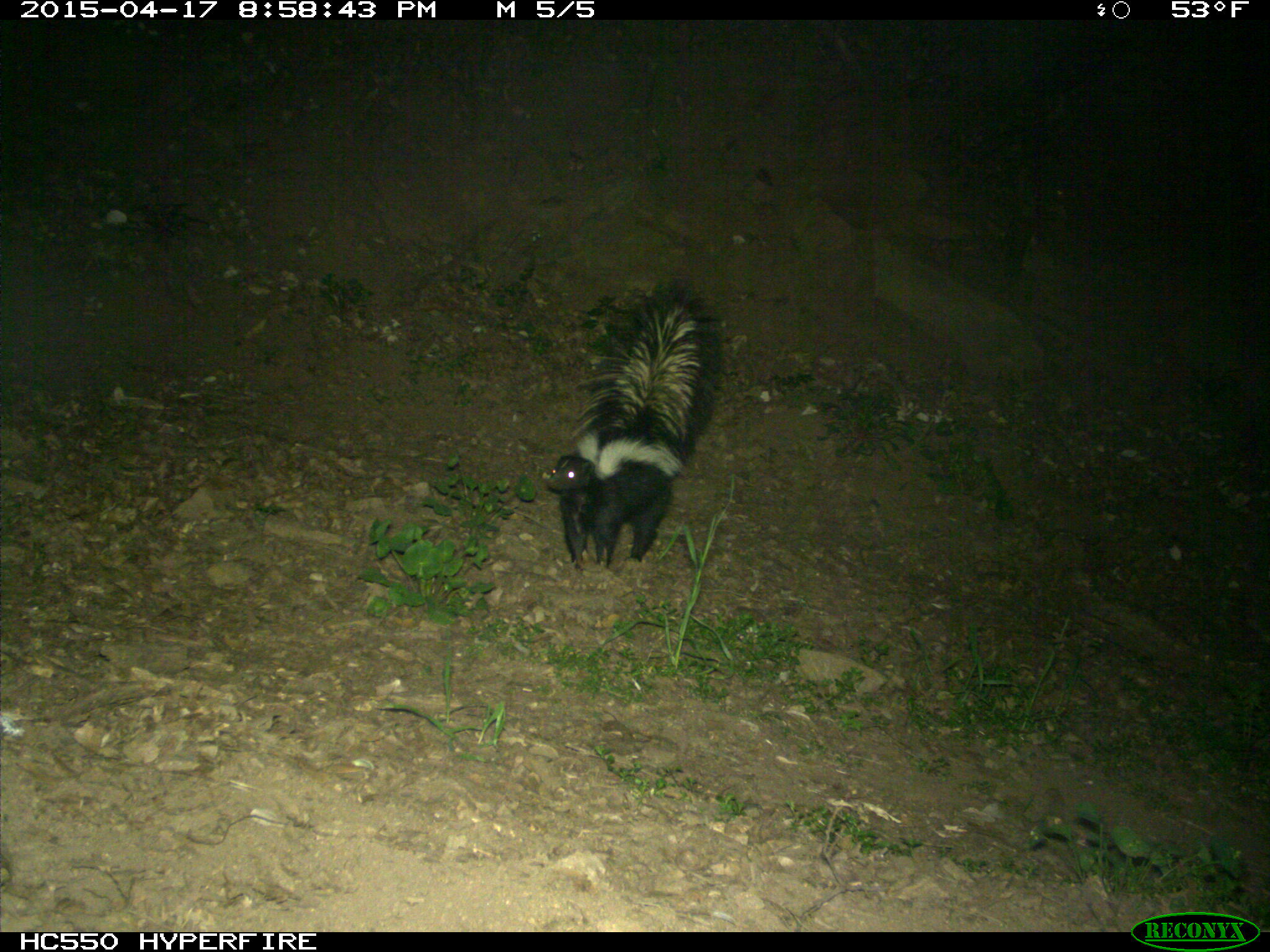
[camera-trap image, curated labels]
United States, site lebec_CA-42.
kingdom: Animalia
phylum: Chordata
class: Mammalia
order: Carnivora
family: Mephitidae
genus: Mephitis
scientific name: Mephitis mephitis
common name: striped skunk